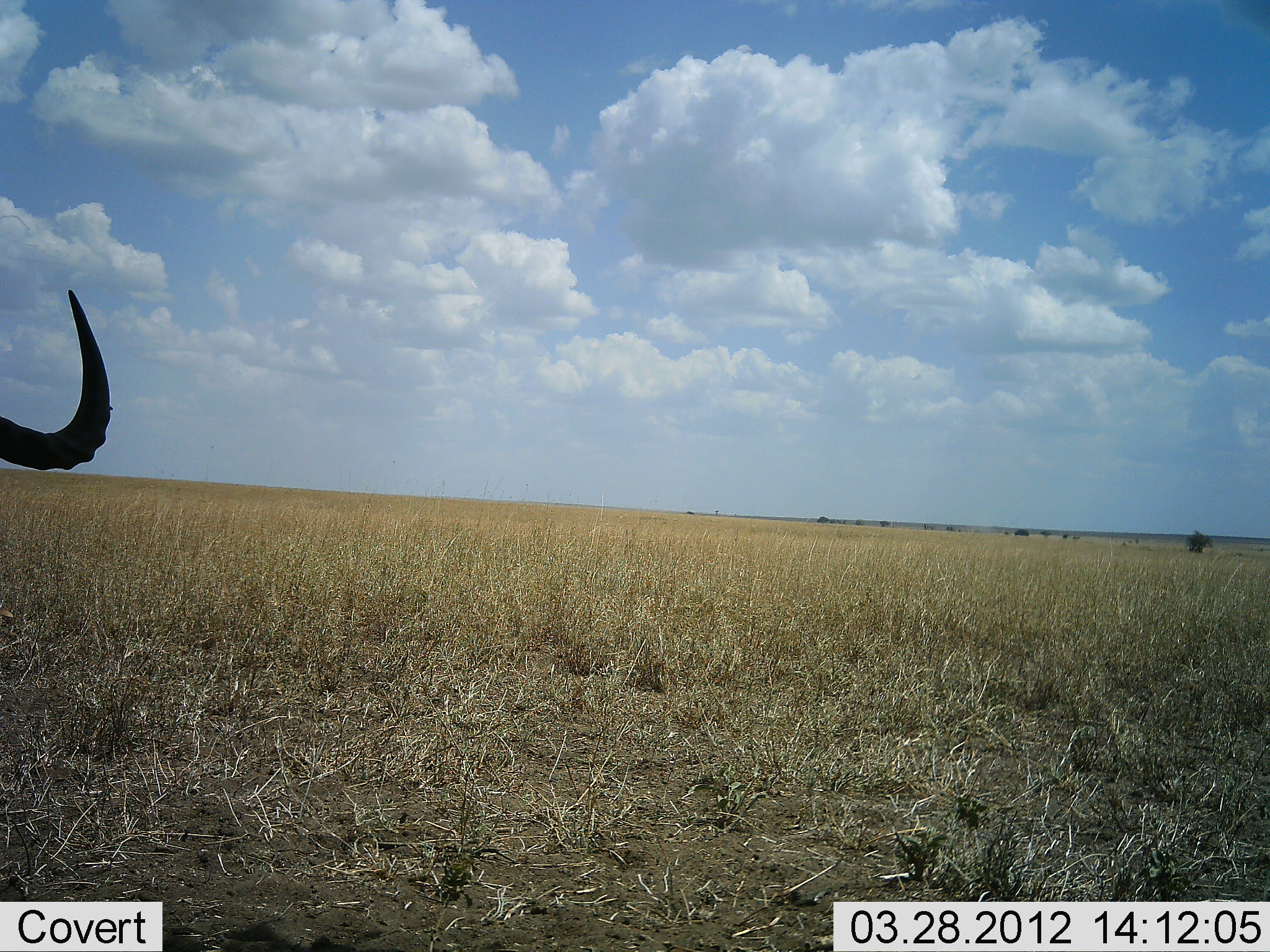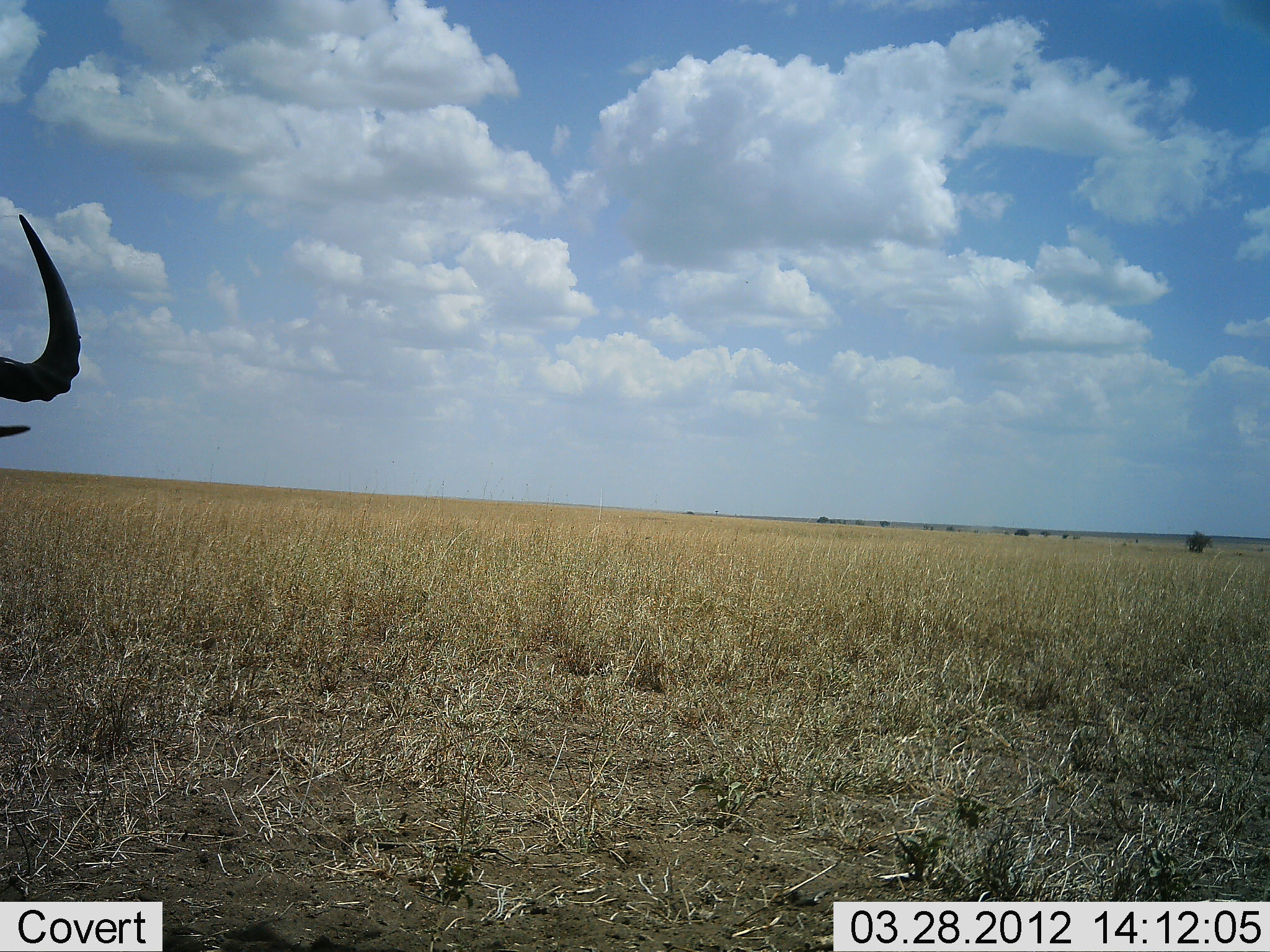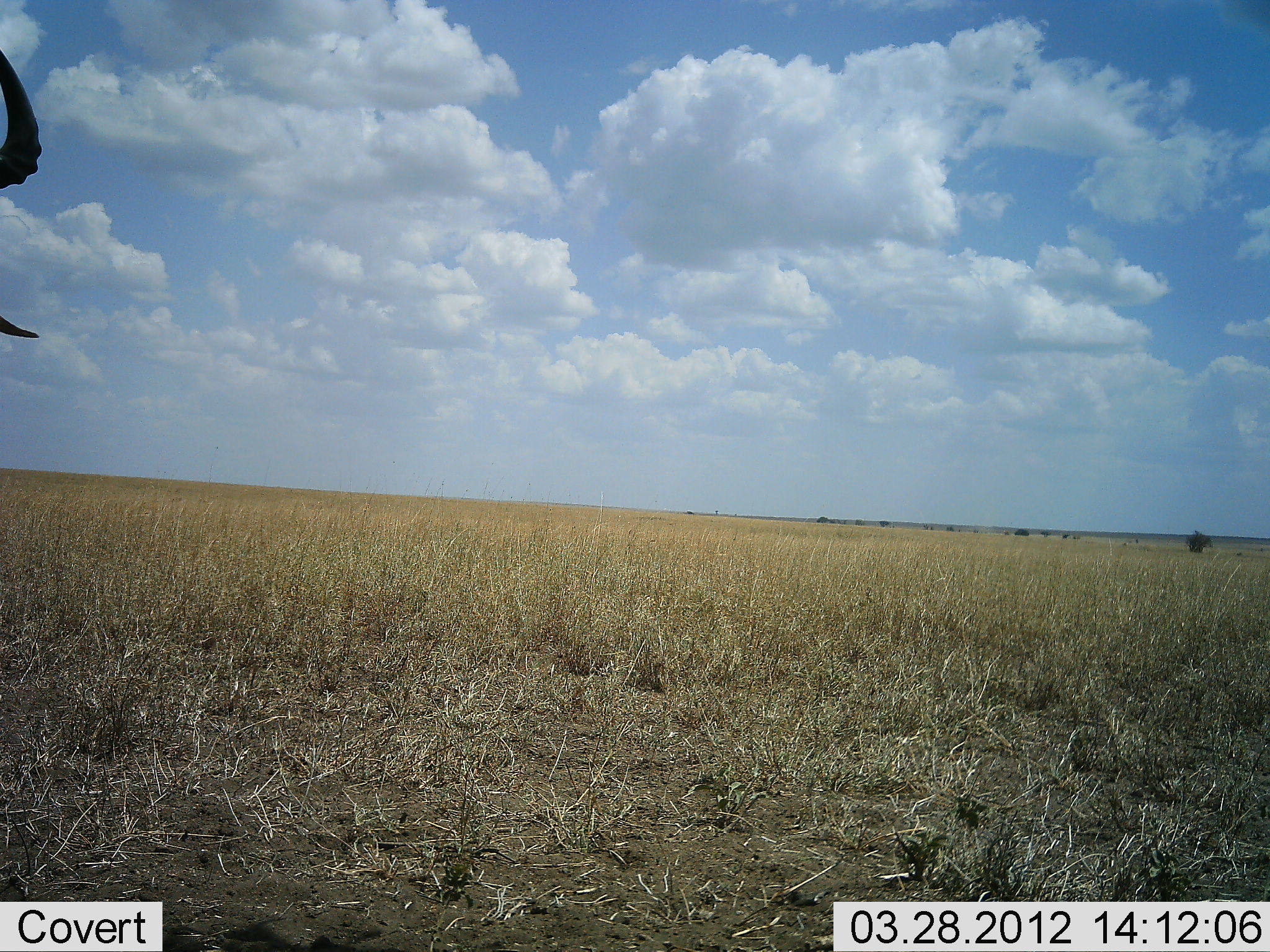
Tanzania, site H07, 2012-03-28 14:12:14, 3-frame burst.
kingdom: Animalia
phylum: Chordata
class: Mammalia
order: Artiodactyla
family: Bovidae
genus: Connochaetes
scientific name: Connochaetes taurinus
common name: blue wildebeest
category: wildebeest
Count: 1.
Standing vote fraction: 92%.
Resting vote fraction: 0%.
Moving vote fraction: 8%.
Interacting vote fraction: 0%.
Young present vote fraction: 0%.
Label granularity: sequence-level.